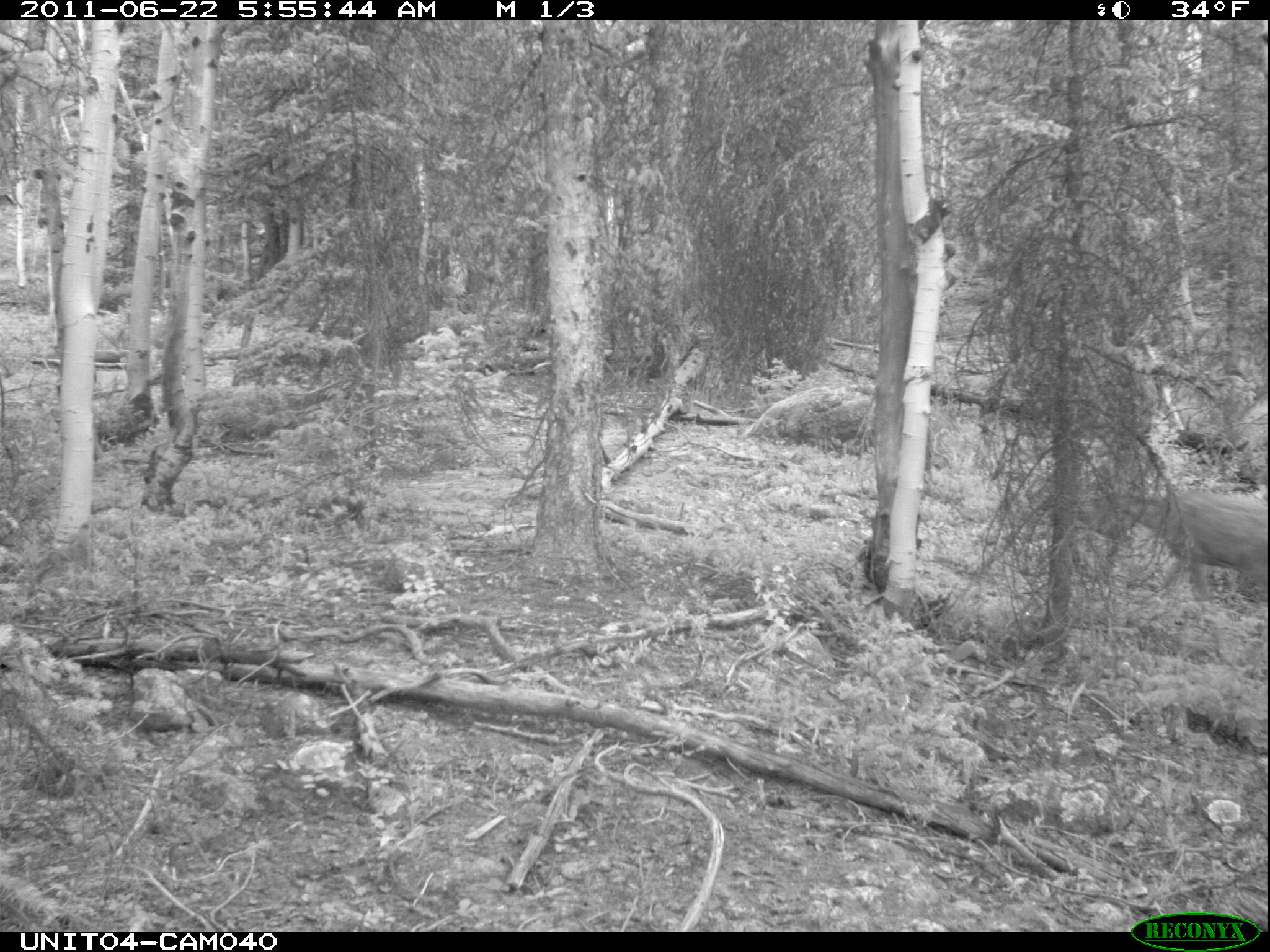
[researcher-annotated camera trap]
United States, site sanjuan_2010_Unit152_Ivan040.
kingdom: Animalia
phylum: Chordata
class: Mammalia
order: Artiodactyla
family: Cervidae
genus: Odocoileus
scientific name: Odocoileus hemionus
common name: mule deer